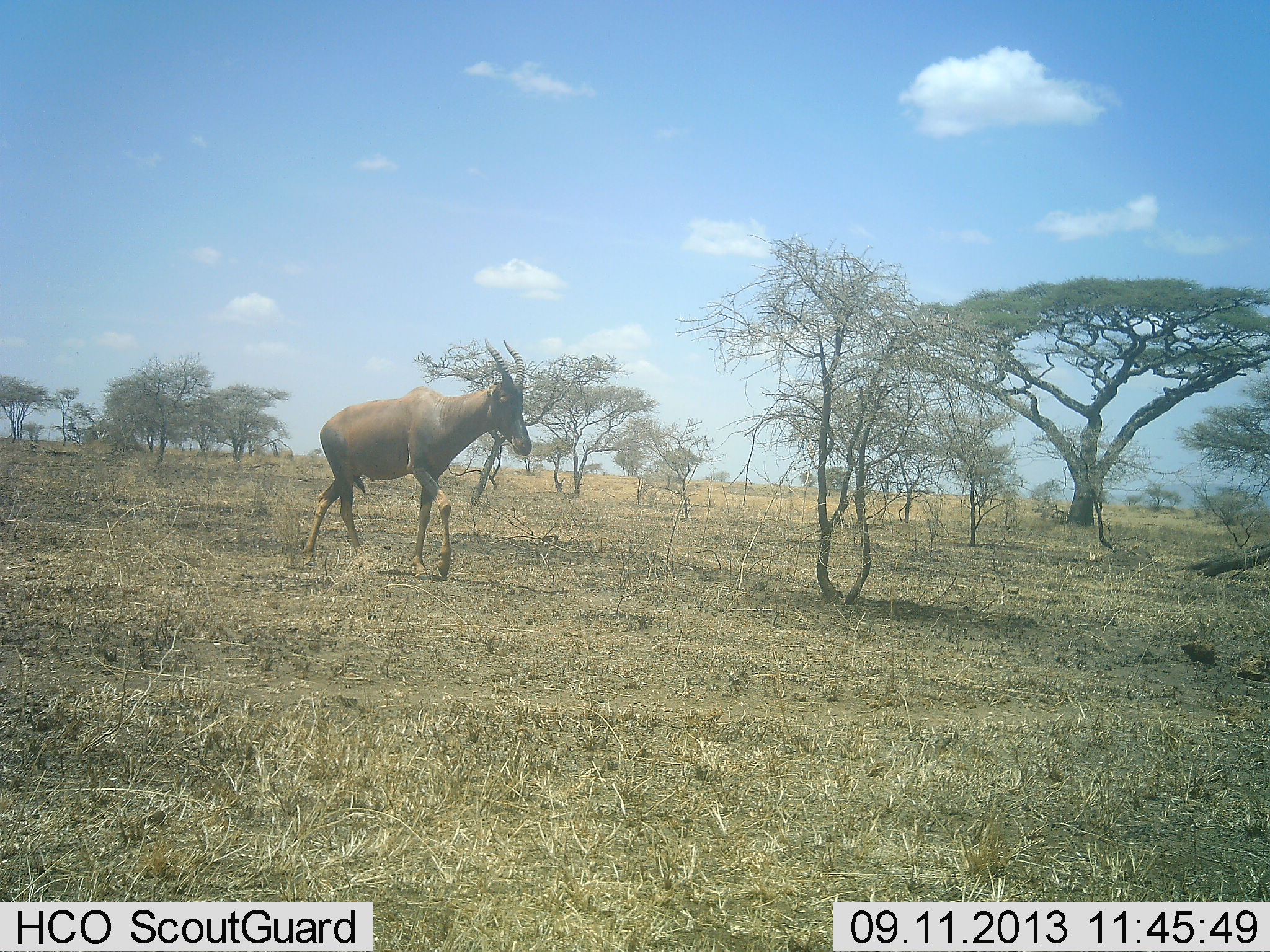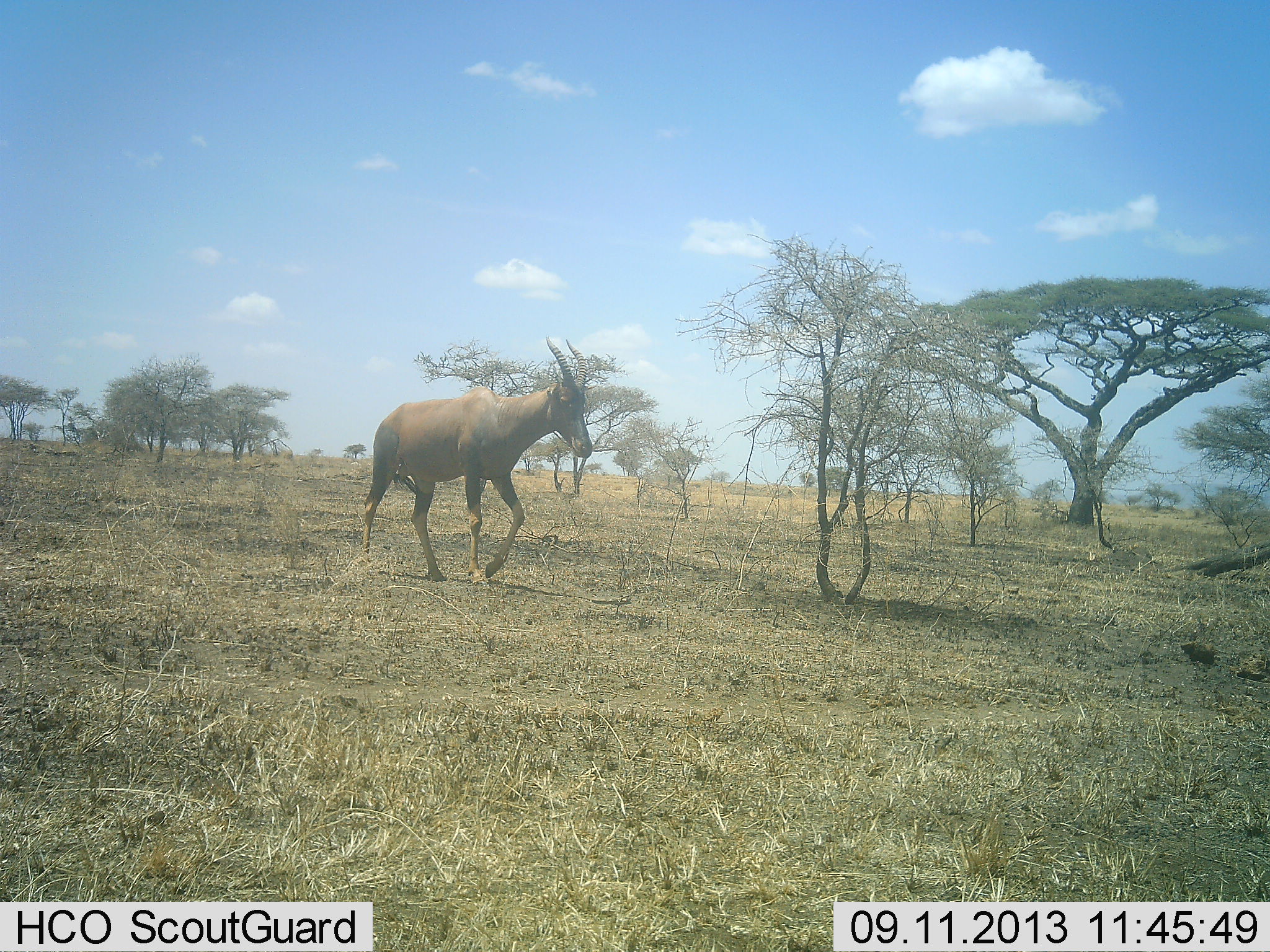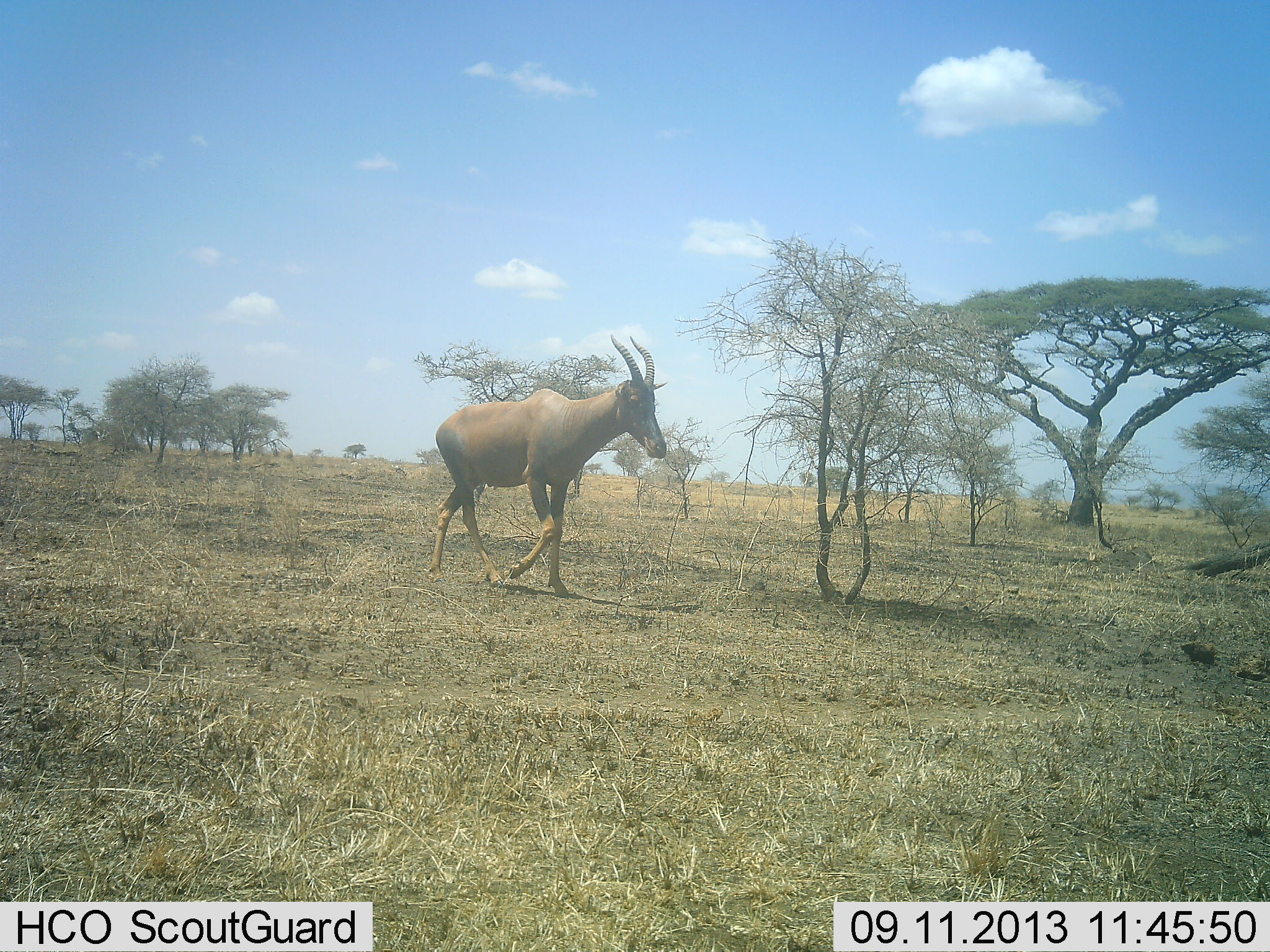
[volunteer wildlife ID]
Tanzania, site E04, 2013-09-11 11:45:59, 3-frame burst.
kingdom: Animalia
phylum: Chordata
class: Mammalia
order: Artiodactyla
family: Bovidae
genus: Damaliscus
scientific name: Damaliscus lunatus jimela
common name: topi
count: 1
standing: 6%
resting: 0%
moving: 94%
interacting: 0%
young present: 0%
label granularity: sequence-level